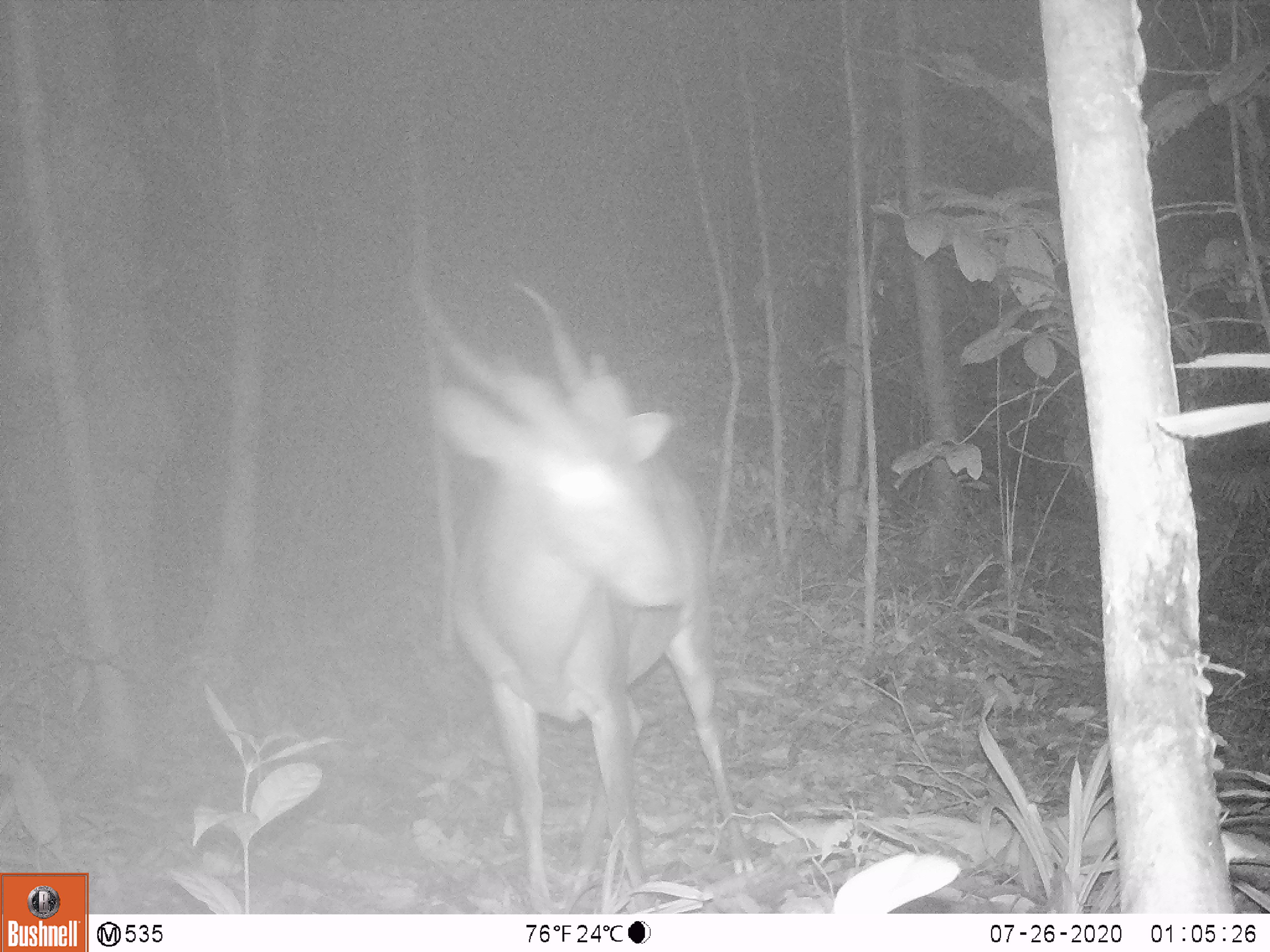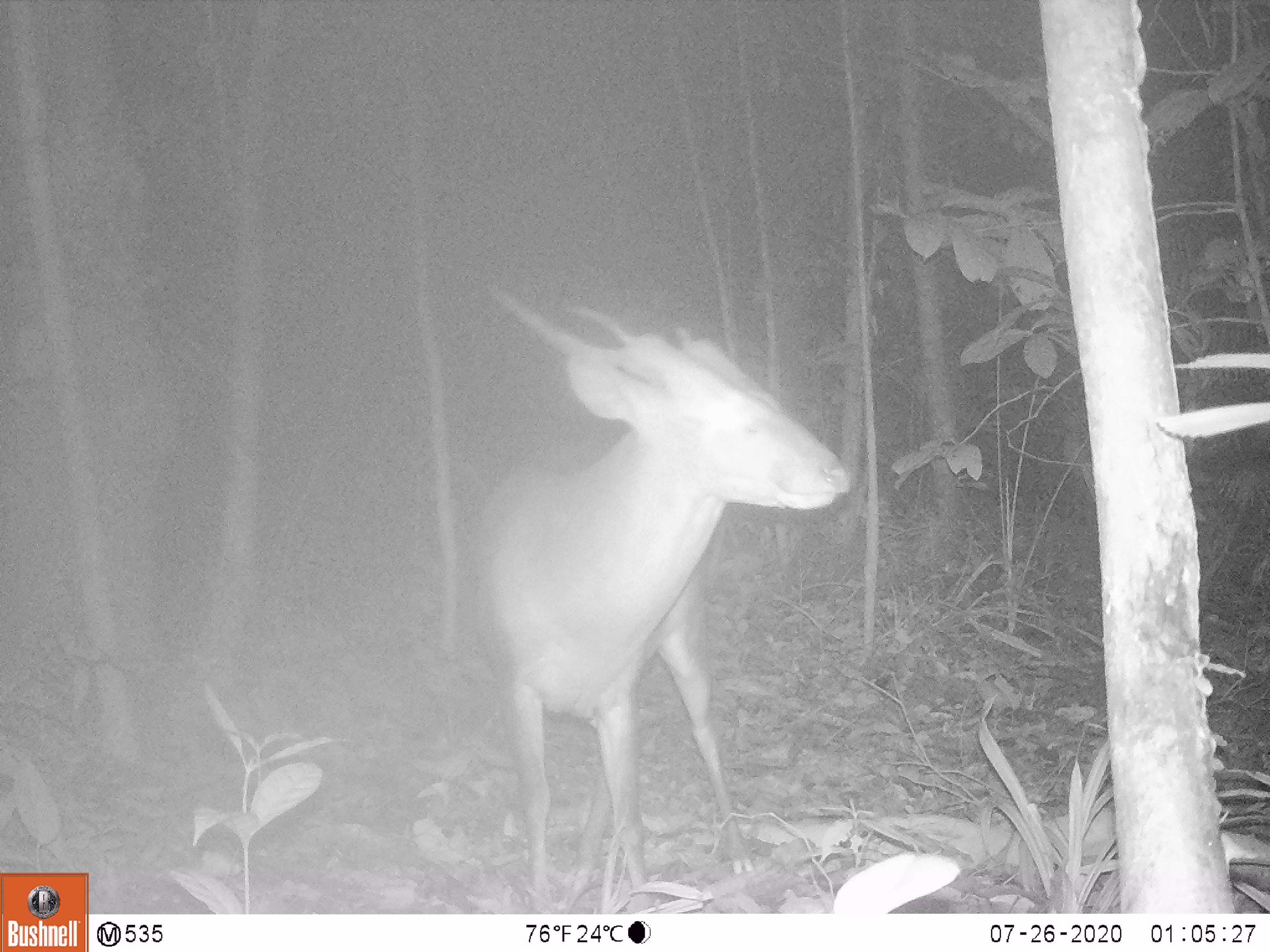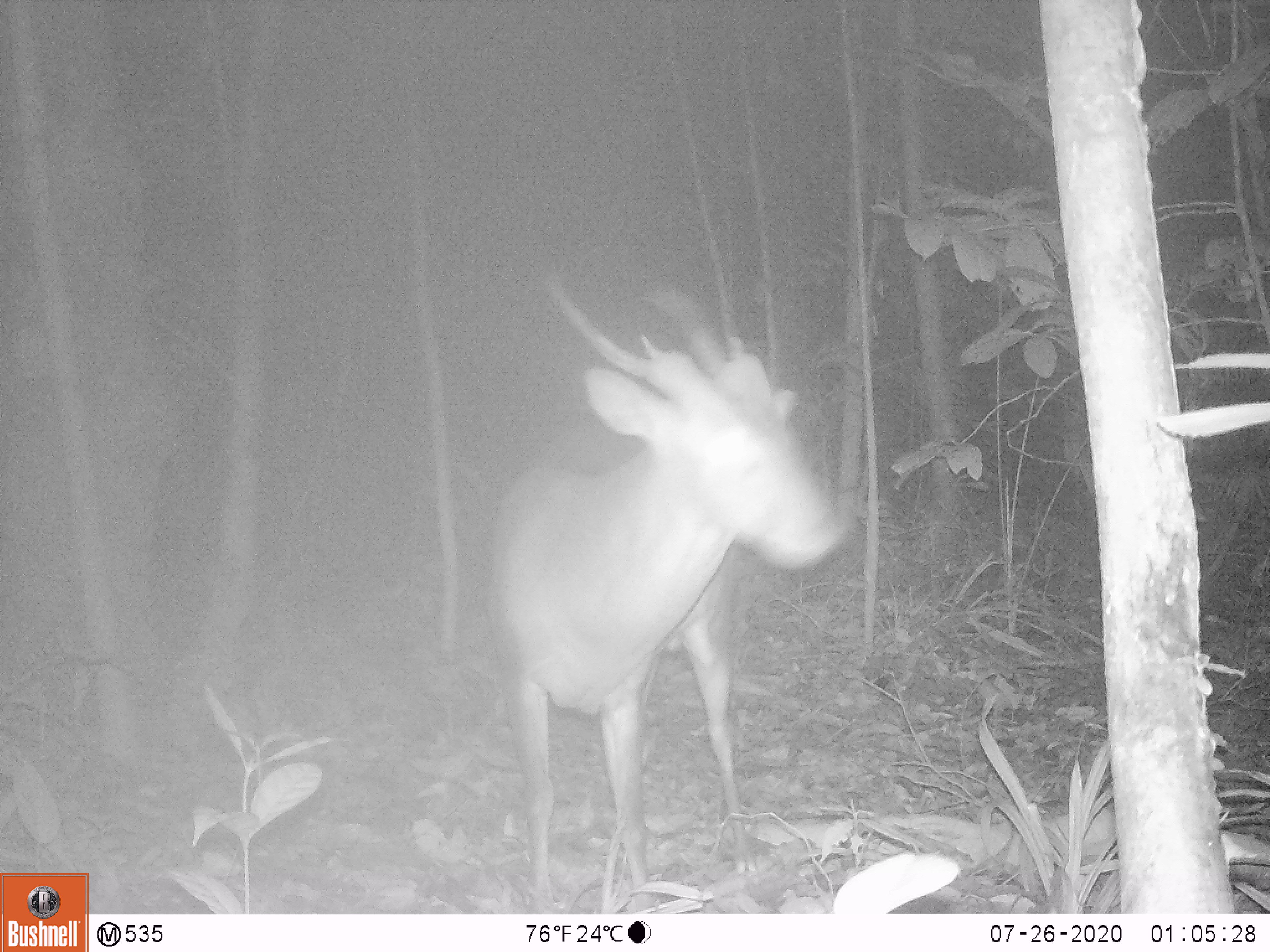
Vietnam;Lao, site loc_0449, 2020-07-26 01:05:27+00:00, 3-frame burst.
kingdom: Animalia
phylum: Chordata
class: Mammalia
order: Artiodactyla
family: Cervidae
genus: Muntiacus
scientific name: Muntiacus vuquangensis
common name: large-antlered muntjac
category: large antlered muntjac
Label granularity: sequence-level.